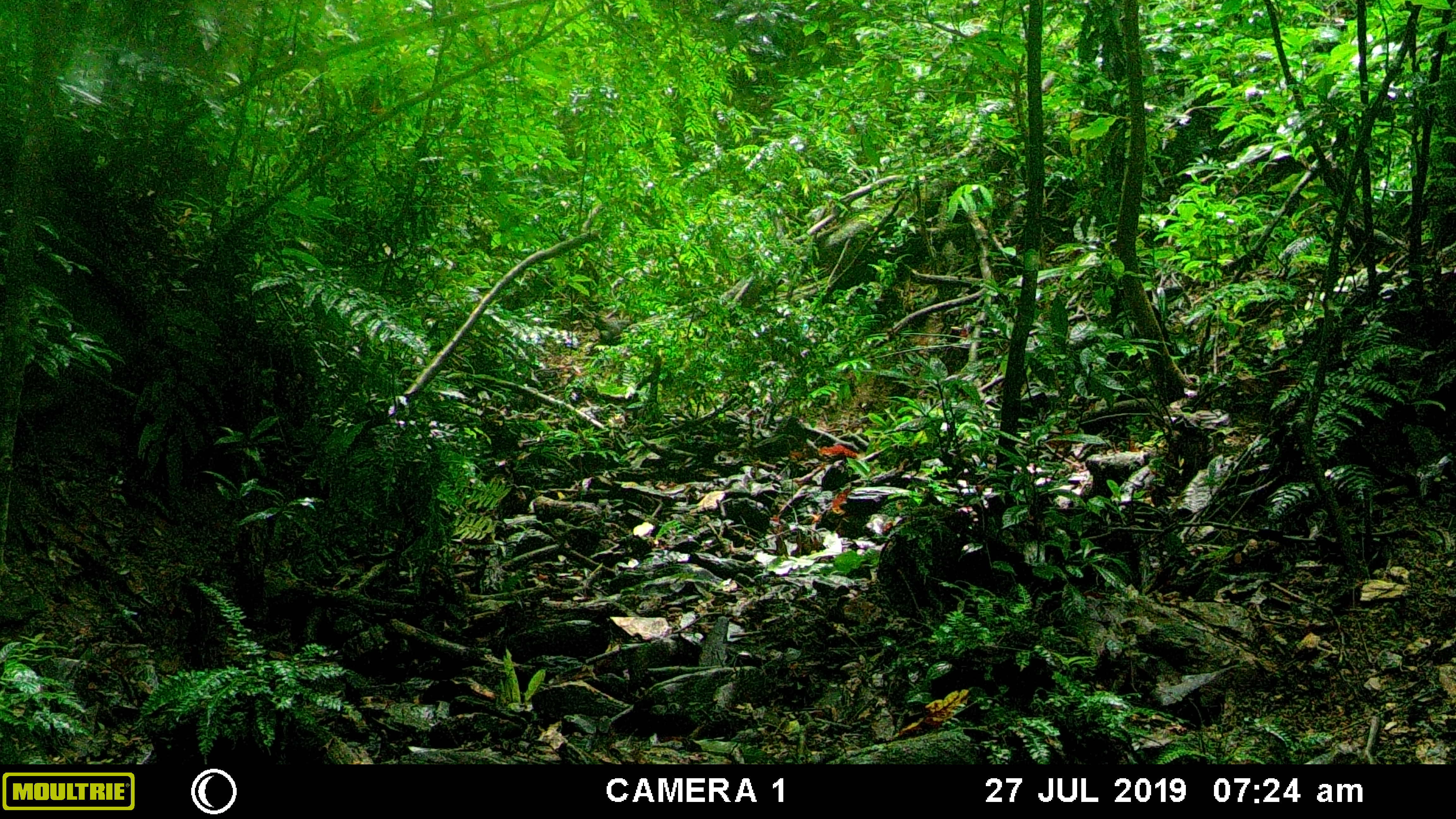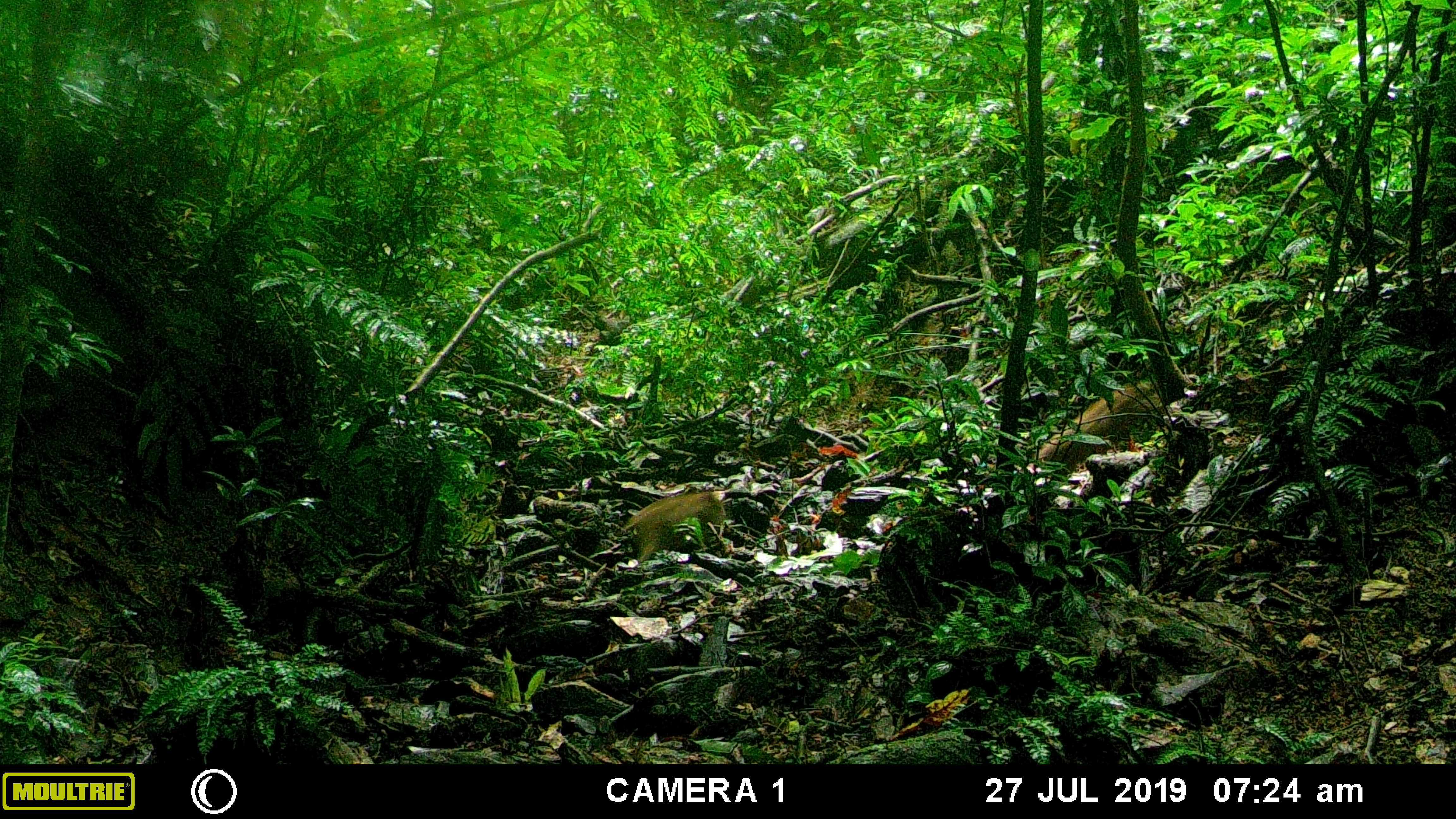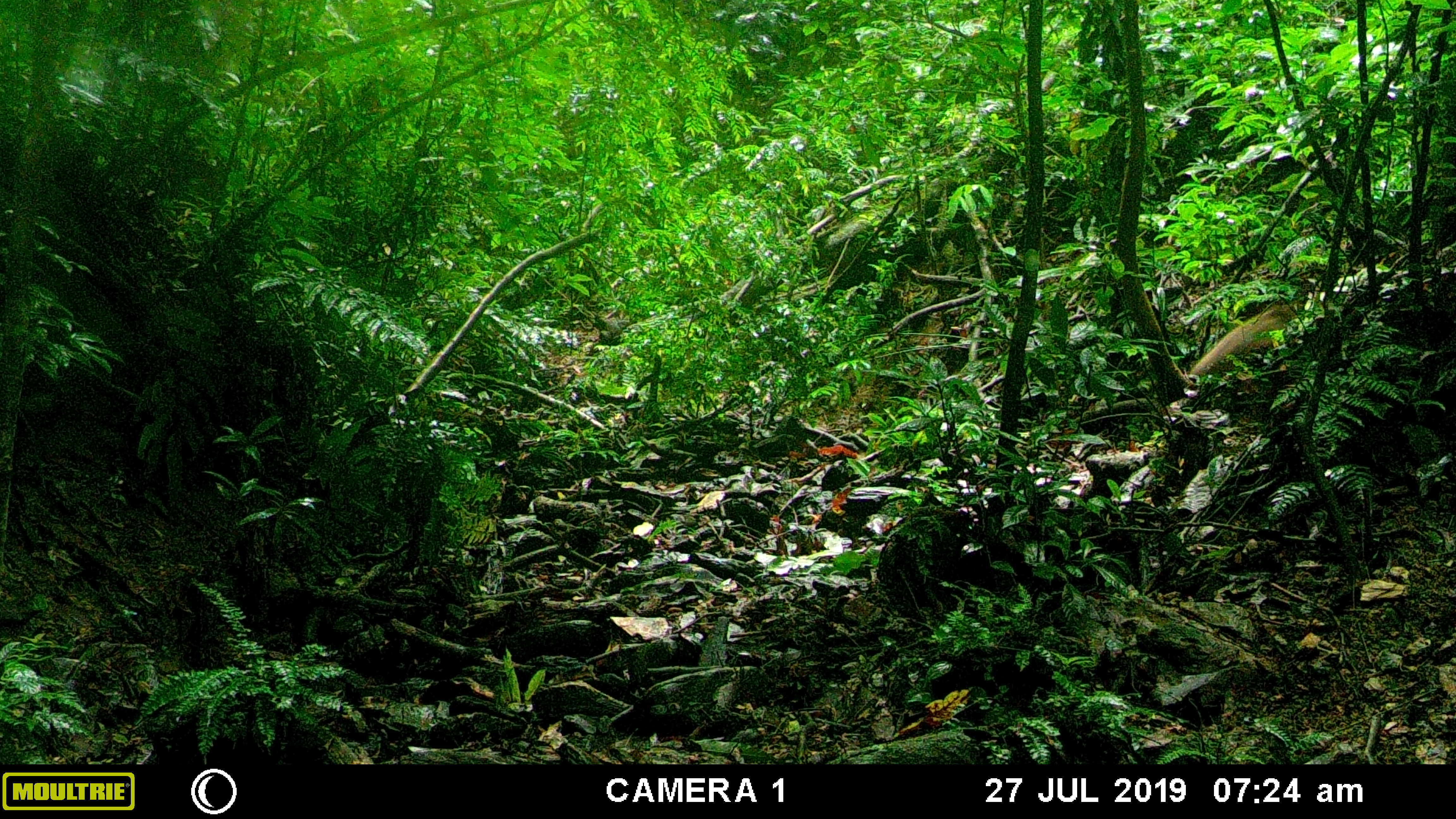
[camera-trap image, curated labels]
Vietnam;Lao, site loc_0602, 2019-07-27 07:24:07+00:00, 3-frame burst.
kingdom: Animalia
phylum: Chordata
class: Mammalia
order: Artiodactyla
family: Suidae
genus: Sus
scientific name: Sus scrofa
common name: eurasian wild pig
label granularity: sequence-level